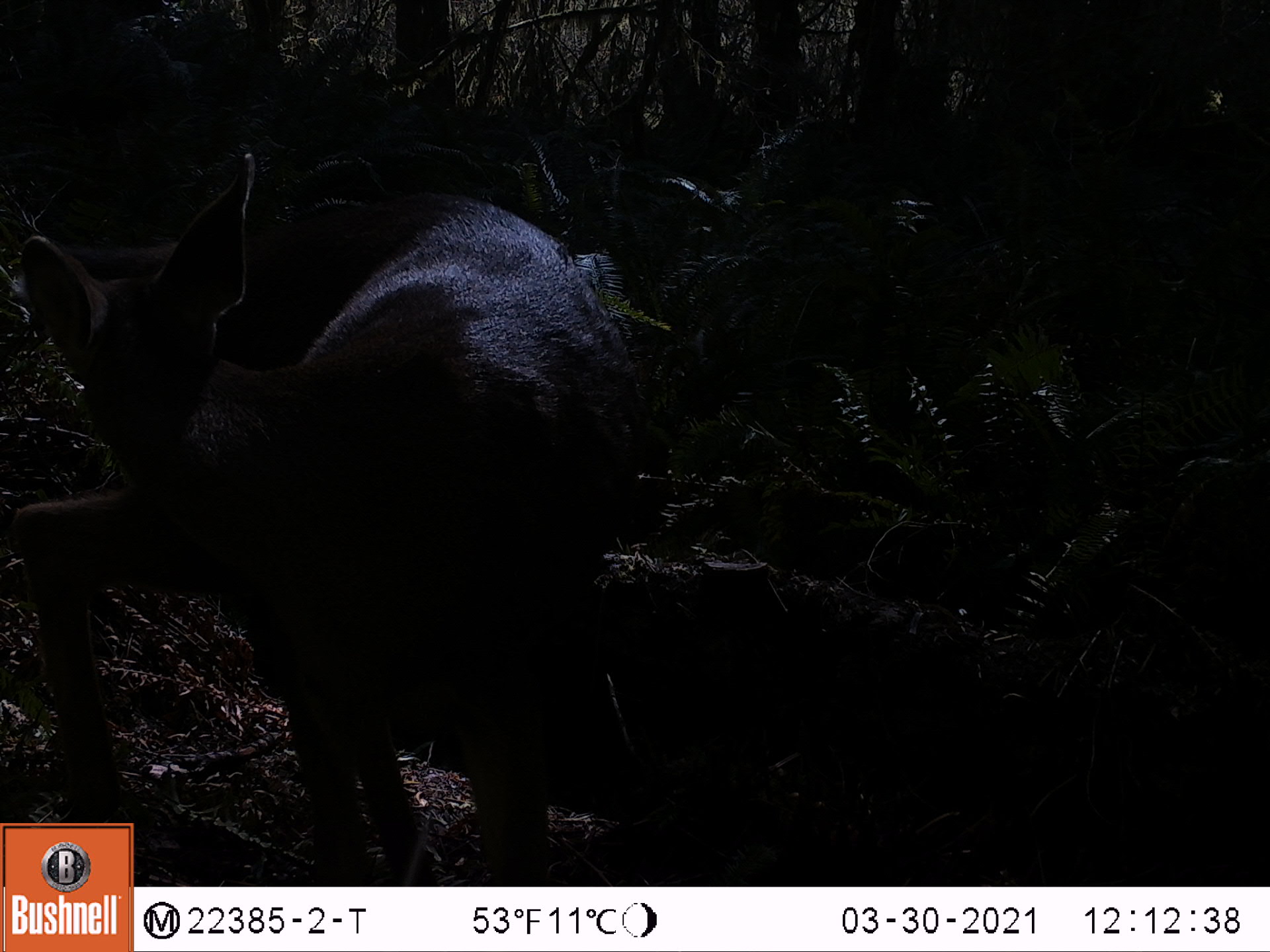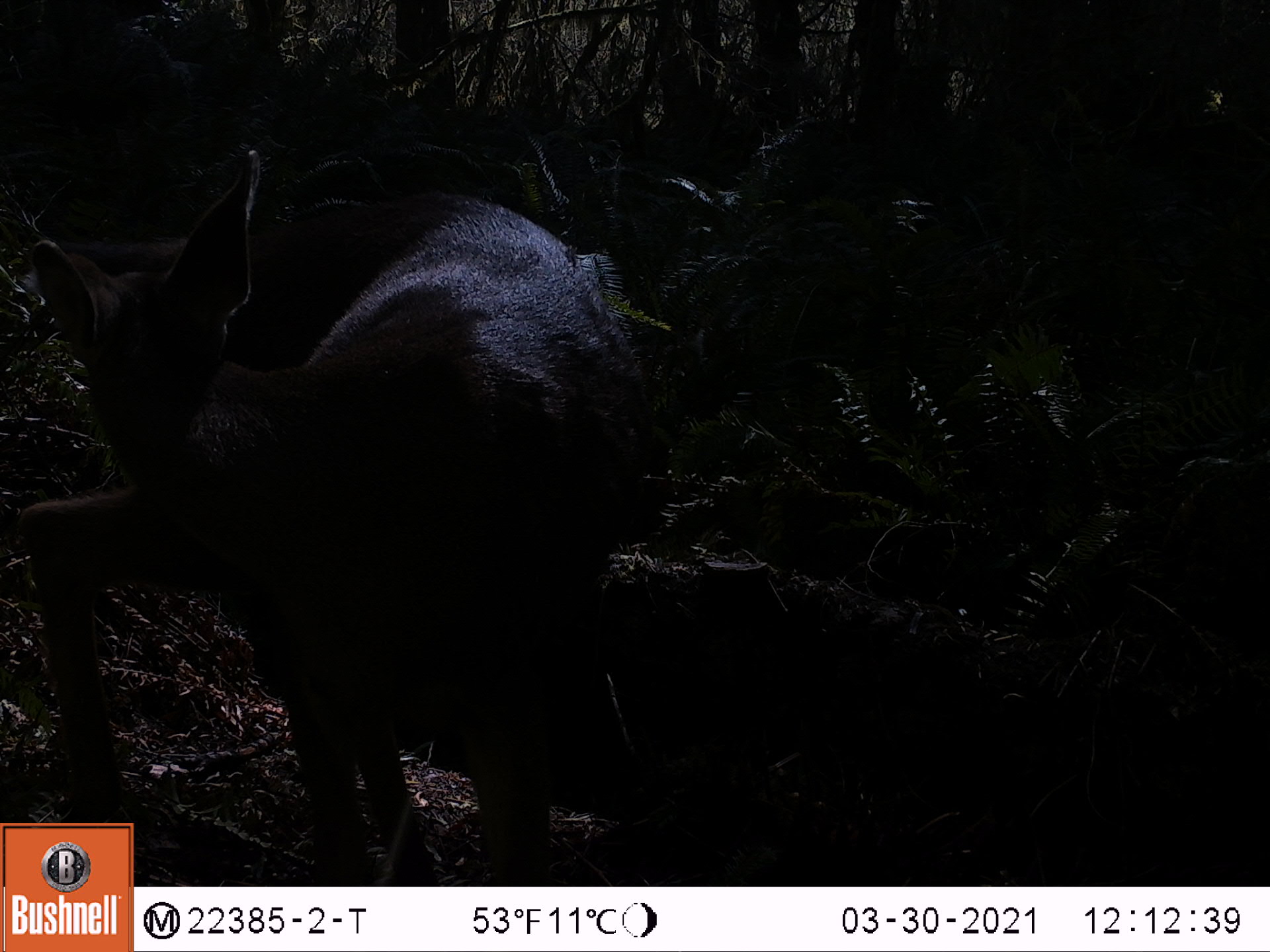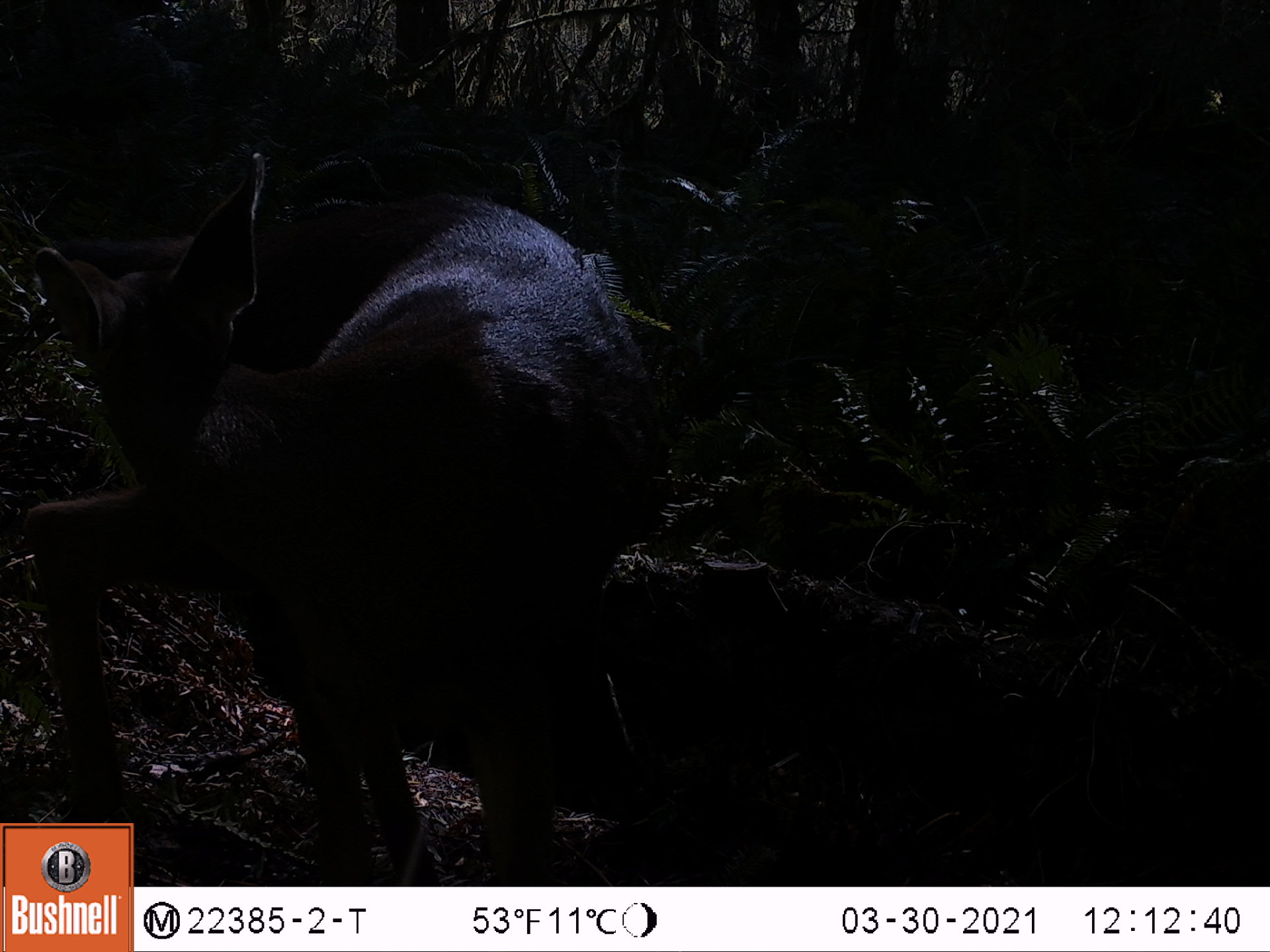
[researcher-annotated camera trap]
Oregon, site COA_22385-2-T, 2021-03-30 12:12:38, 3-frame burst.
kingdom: Animalia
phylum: Chordata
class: Mammalia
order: Artiodactyla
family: Cervidae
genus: Odocoileus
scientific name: Odocoileus hemionus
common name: black-tailed deer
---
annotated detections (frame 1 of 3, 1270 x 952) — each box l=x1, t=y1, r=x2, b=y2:
black-tailed deer: l=1, t=141, r=655, b=820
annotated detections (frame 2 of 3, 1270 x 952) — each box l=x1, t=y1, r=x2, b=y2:
black-tailed deer: l=0, t=138, r=655, b=815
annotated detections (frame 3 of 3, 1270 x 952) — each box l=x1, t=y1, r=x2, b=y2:
black-tailed deer: l=1, t=151, r=666, b=818